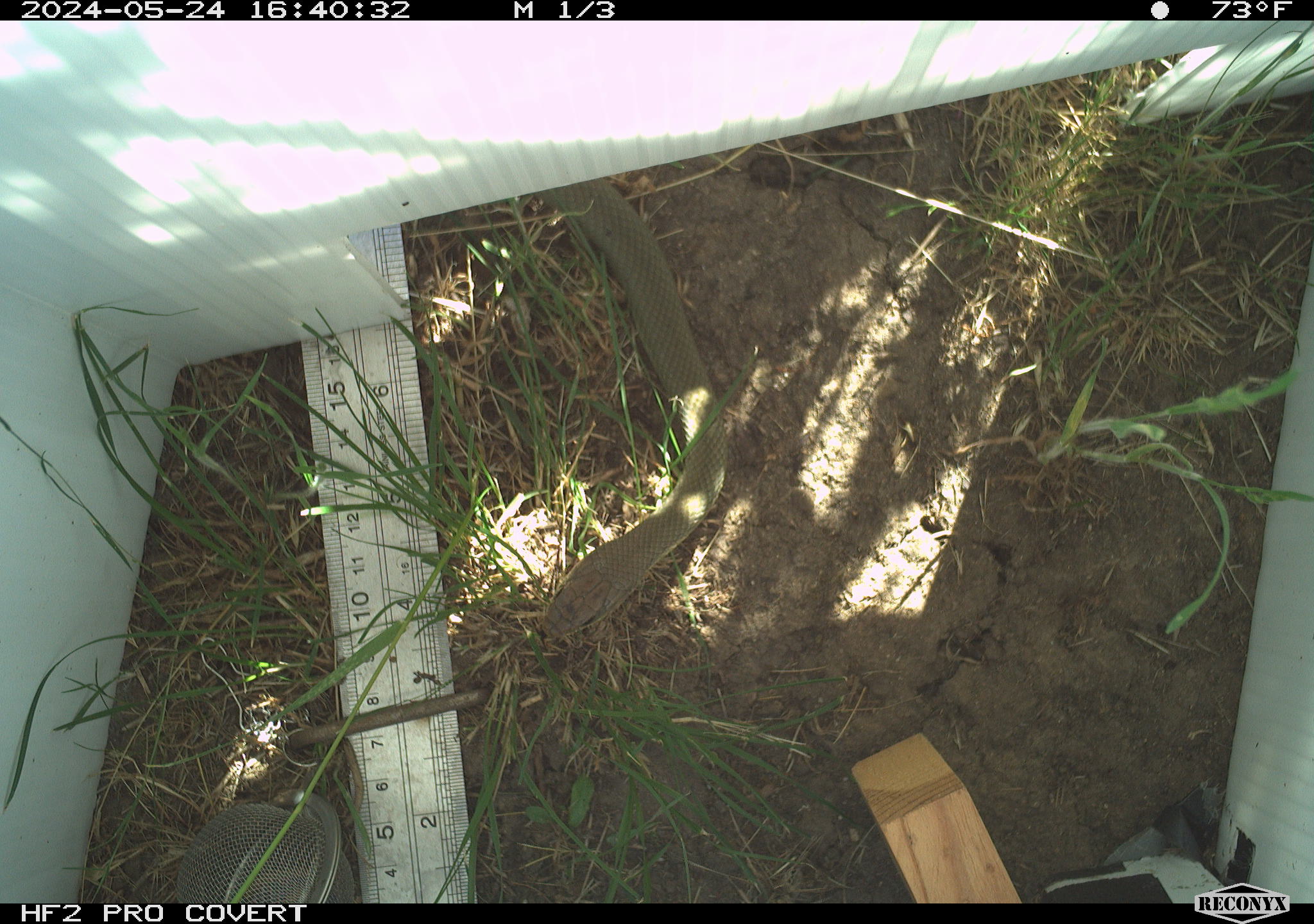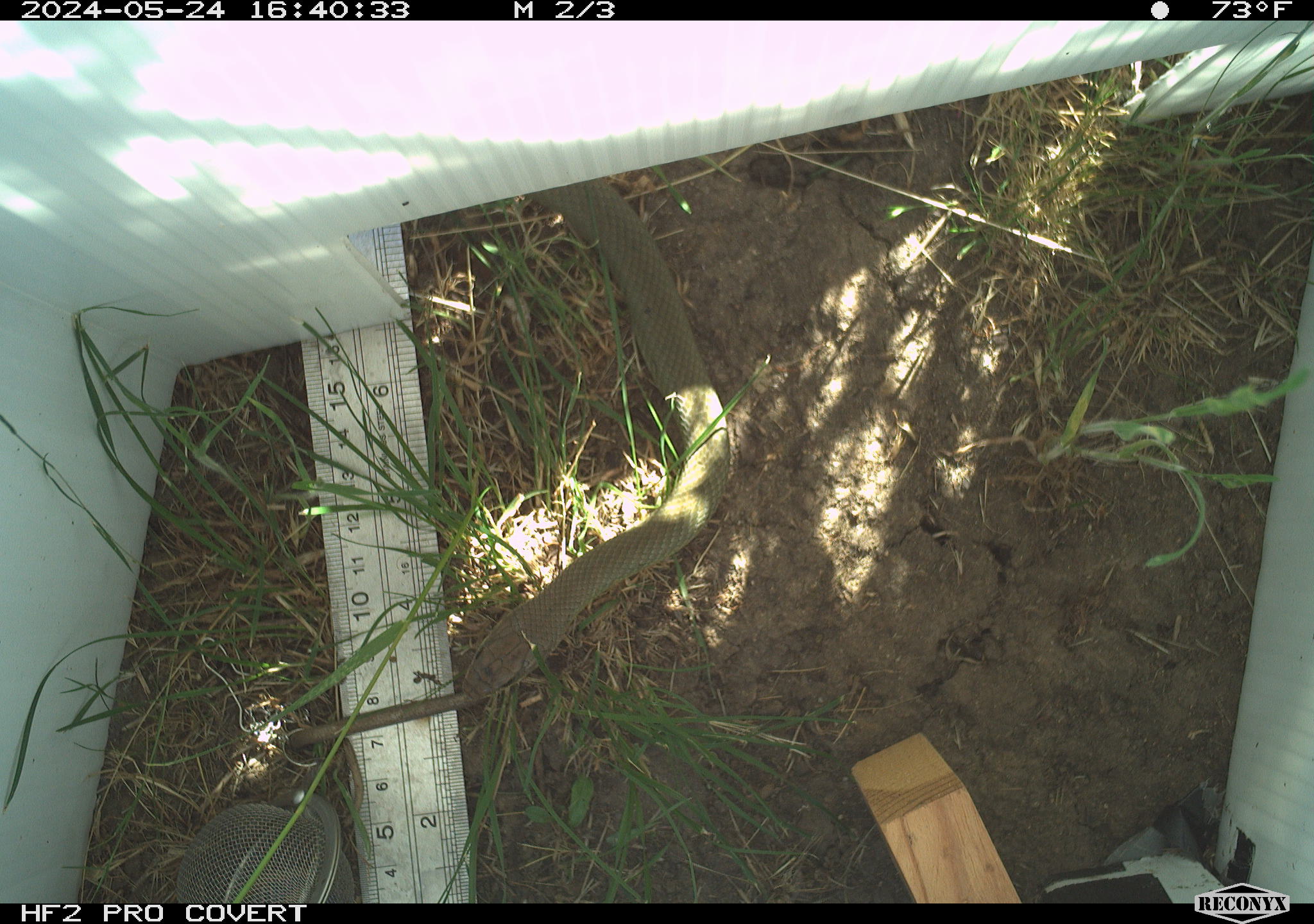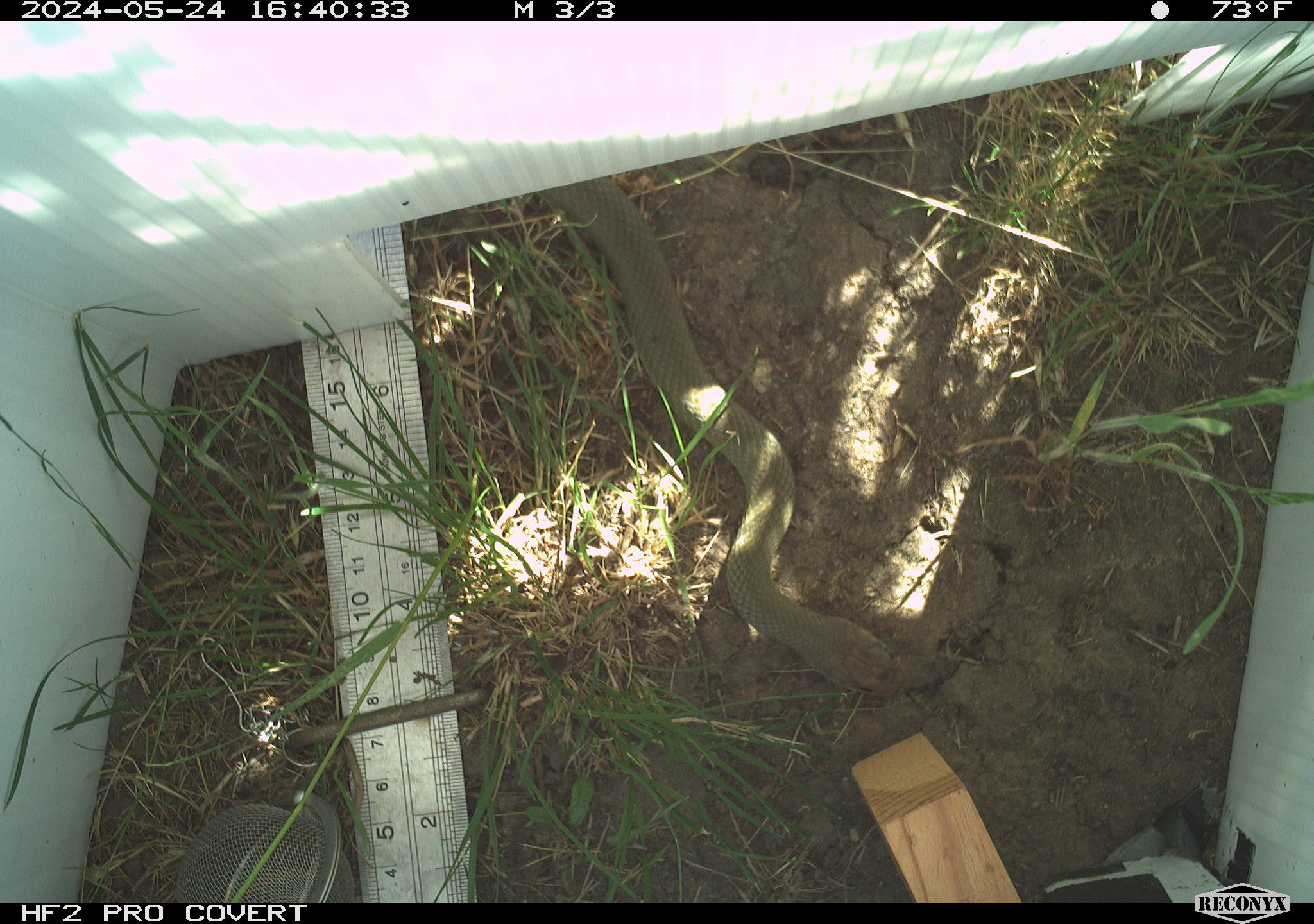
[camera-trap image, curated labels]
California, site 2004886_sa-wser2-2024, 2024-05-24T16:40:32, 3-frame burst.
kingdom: Animalia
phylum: Chordata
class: Reptilia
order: Squamata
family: Colubridae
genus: Coluber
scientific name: Coluber constrictor mormon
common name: western yellow-bellied racer